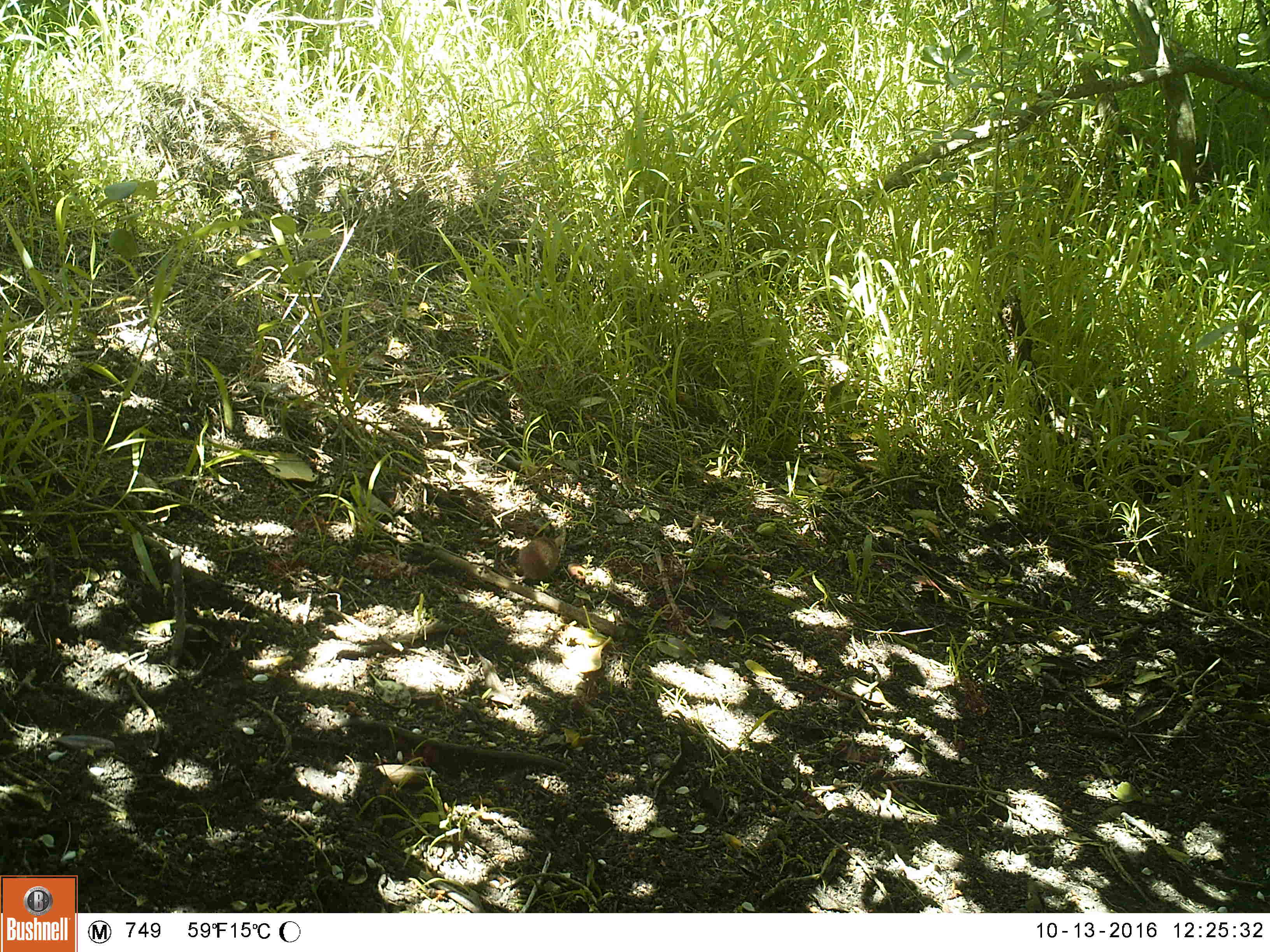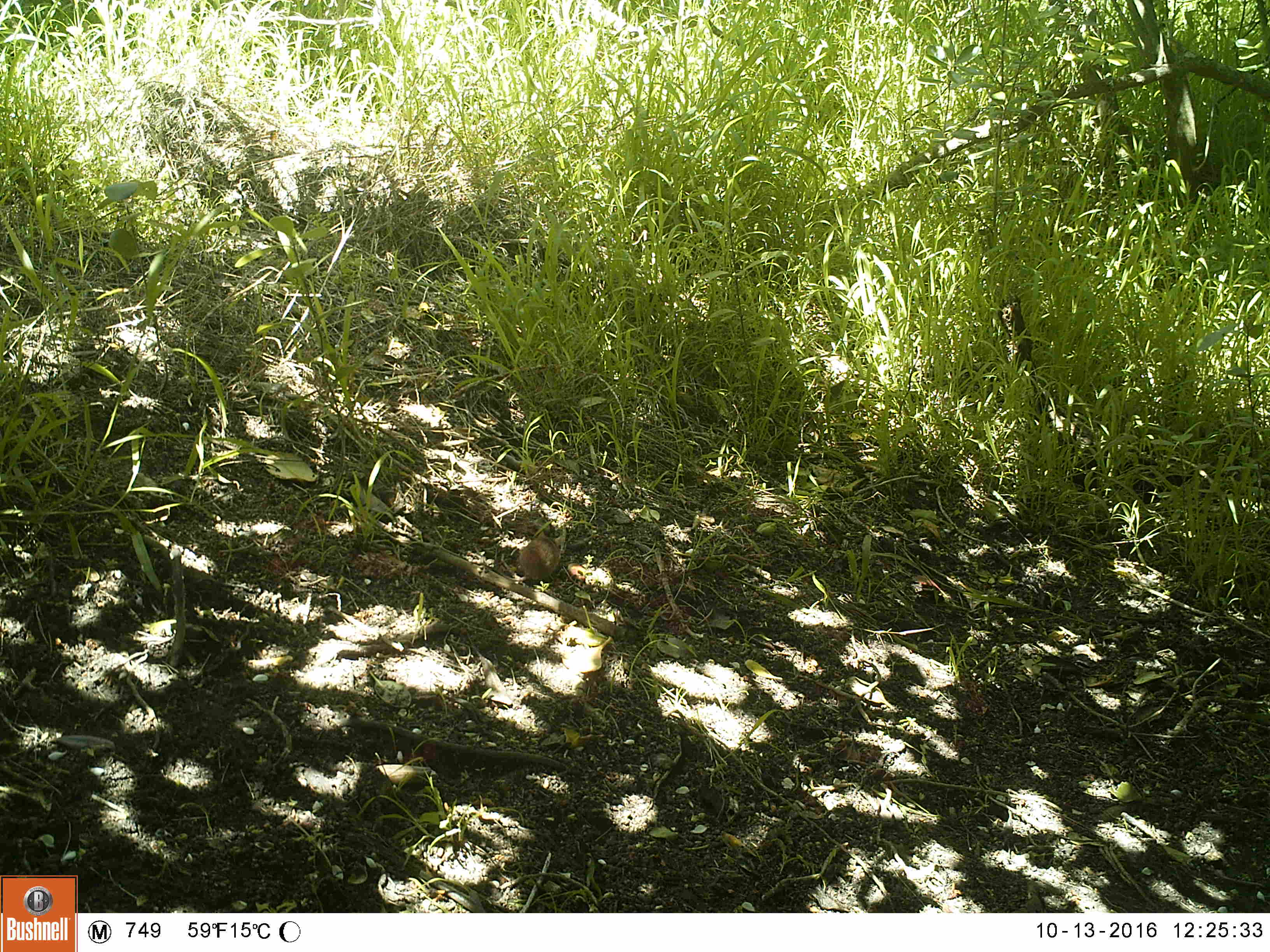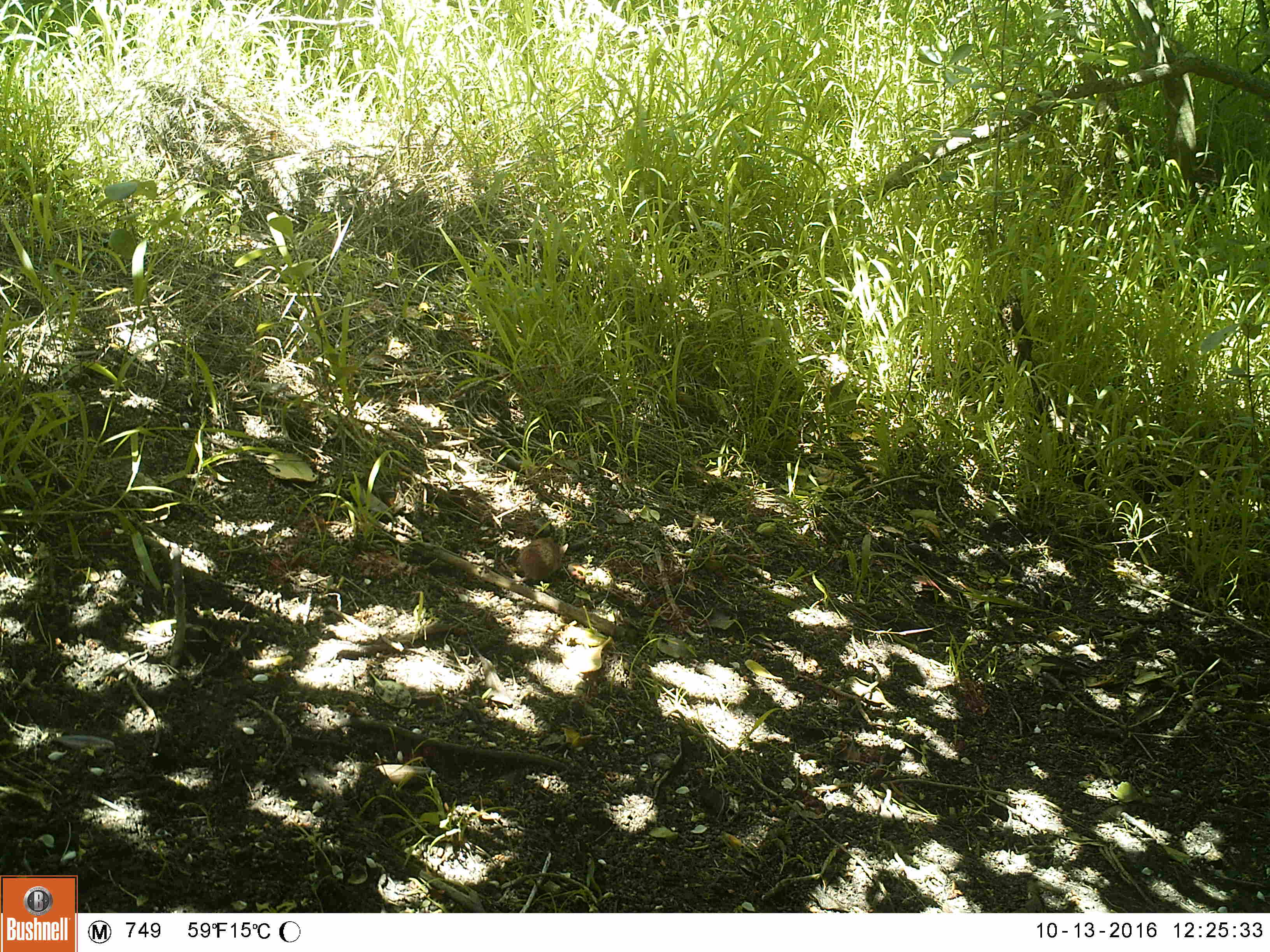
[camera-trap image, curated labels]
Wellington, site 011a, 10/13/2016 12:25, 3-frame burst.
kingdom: Animalia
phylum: Chordata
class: Mammalia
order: Rodentia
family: Muridae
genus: Mus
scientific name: Mus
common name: mouse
Mouse (Mus).